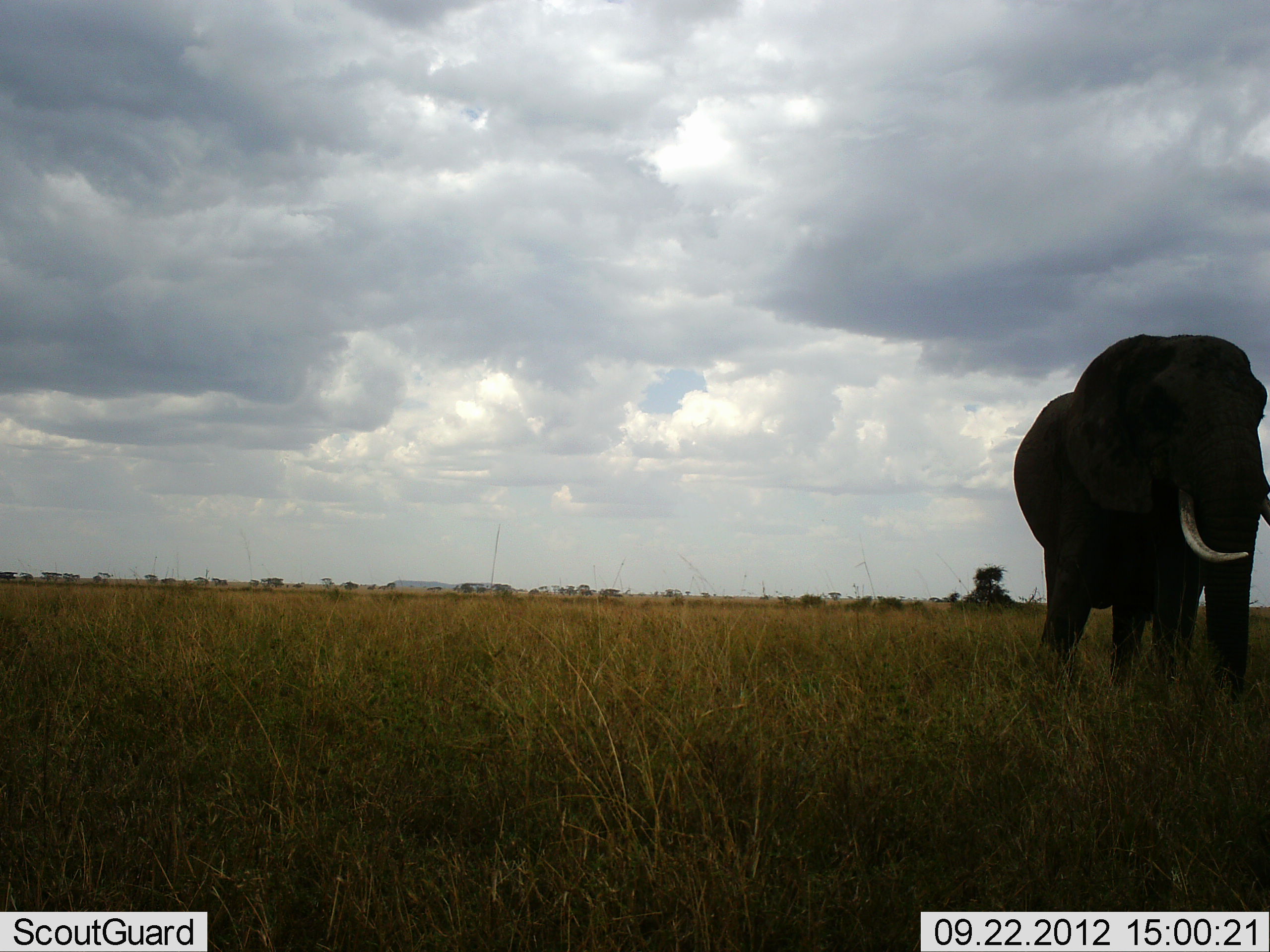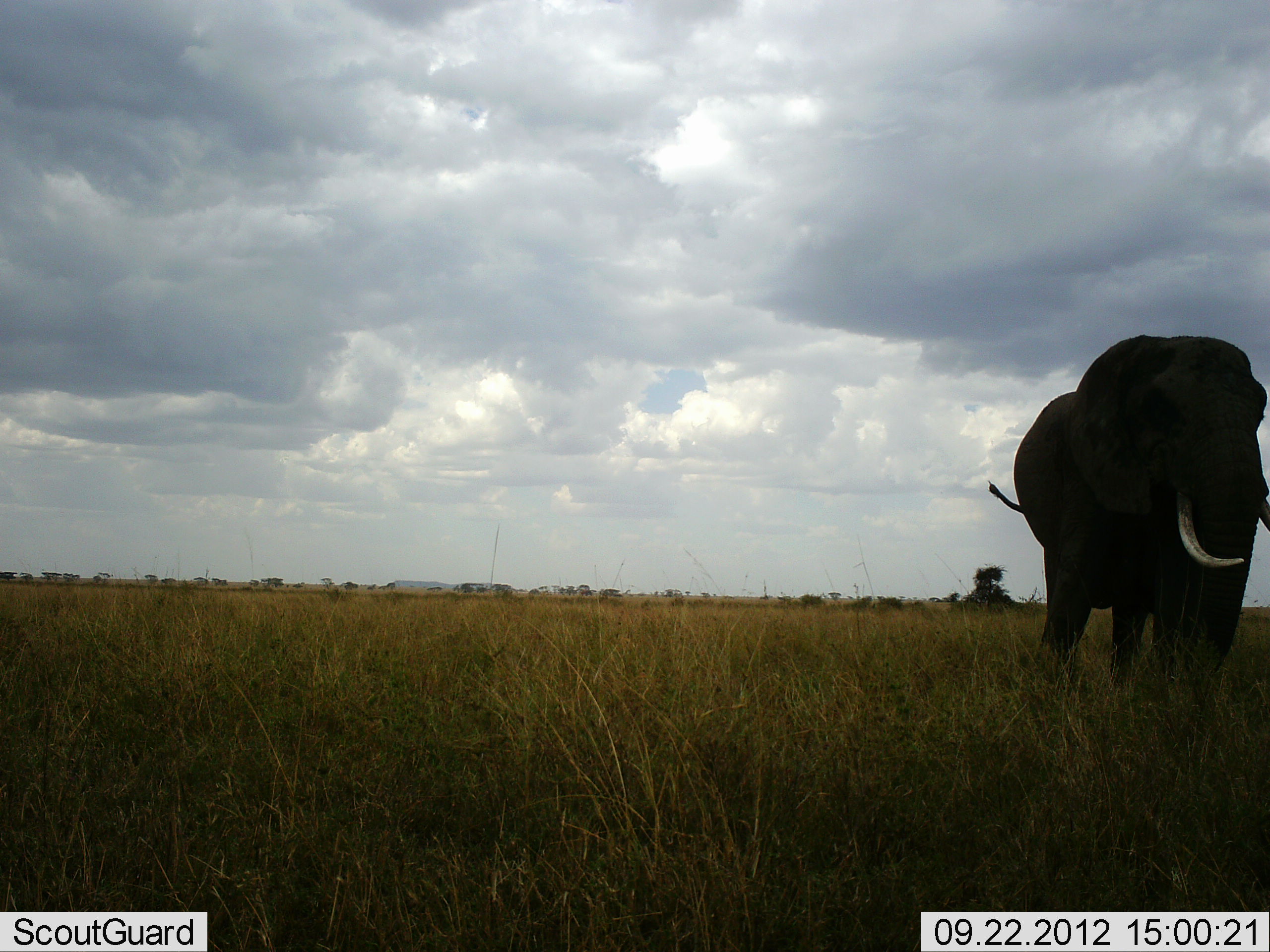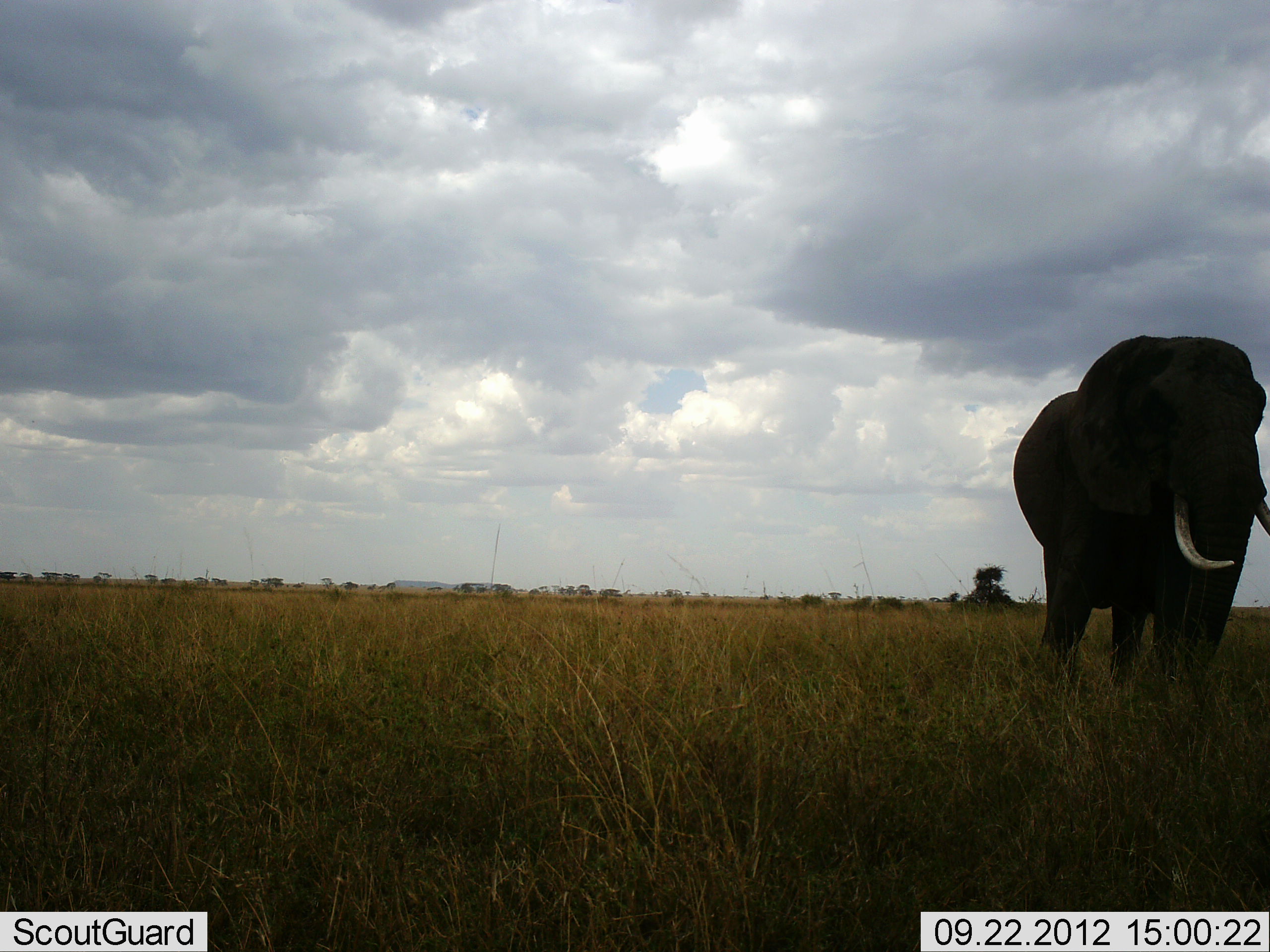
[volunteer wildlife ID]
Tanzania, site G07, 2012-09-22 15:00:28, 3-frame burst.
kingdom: Animalia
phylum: Chordata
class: Mammalia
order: Proboscidea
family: Elephantidae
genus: Loxodonta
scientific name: Loxodonta africana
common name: african bush elephant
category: elephant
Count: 1.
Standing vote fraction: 60%.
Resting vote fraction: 0%.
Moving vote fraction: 50%.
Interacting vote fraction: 0%.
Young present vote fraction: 0%.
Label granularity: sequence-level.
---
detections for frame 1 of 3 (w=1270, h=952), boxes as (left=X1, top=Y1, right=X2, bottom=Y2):
animal: (left=1014, top=334, right=1270, bottom=704)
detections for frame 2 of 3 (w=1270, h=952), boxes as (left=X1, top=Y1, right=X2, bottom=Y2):
animal: (left=987, top=334, right=1270, bottom=707)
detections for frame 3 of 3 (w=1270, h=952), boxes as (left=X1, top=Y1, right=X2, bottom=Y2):
animal: (left=1013, top=335, right=1270, bottom=704)